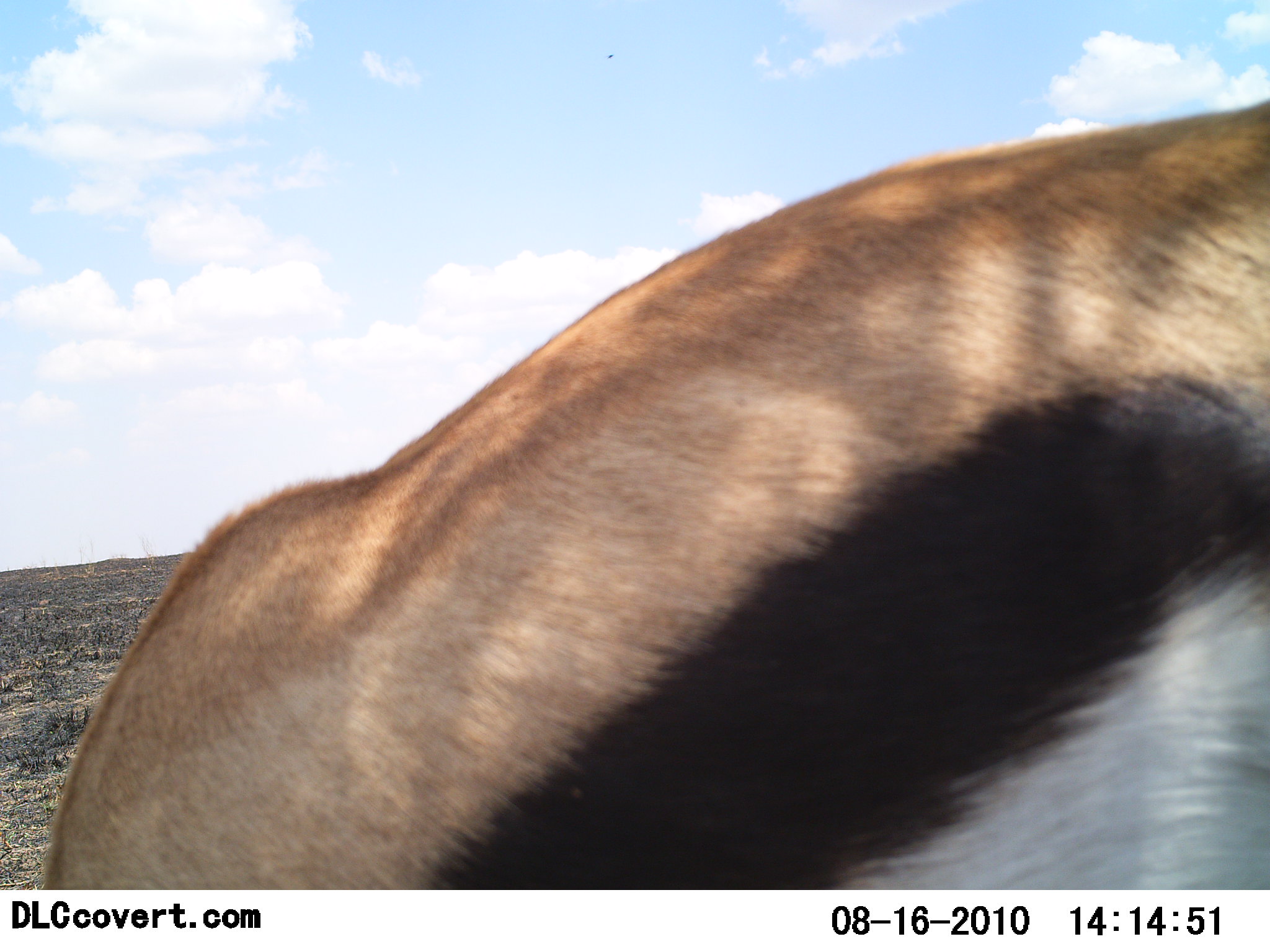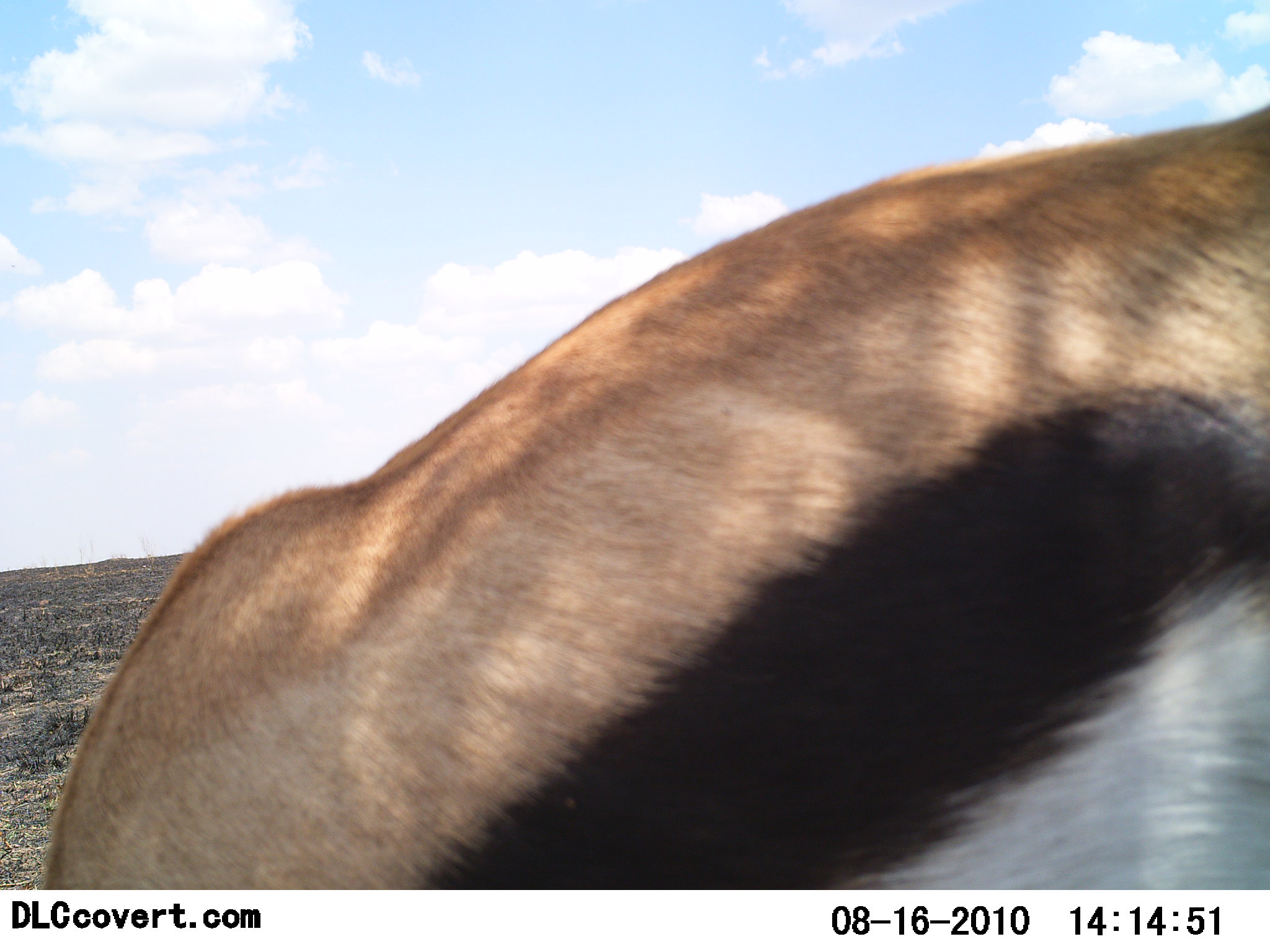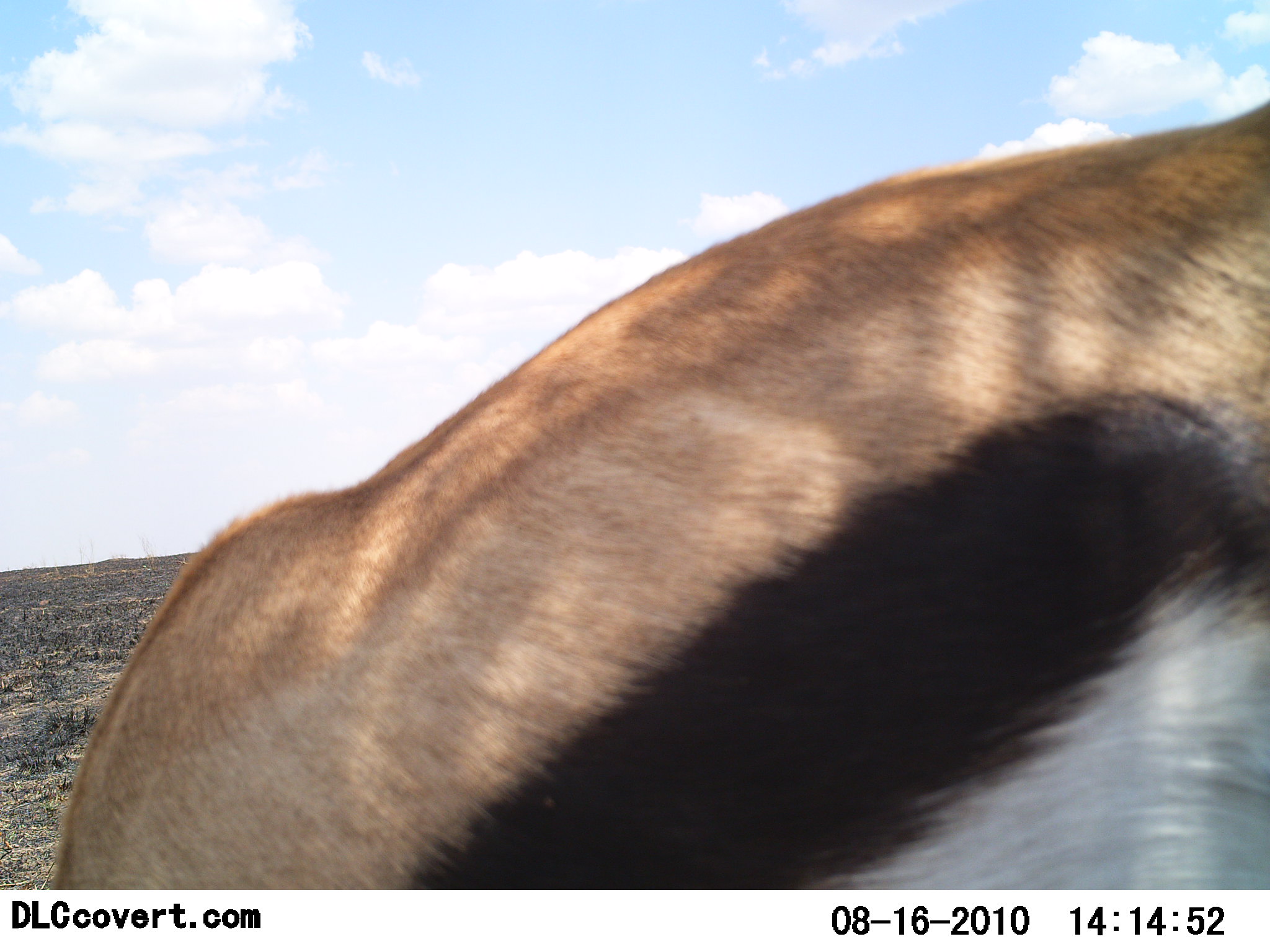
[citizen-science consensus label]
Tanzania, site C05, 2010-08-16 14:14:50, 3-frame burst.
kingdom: Animalia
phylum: Chordata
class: Mammalia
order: Artiodactyla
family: Bovidae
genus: Eudorcas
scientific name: Eudorcas thomsonii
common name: thomson's gazelle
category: gazellethomsons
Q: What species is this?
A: Gazellethomsons (thomson's gazelle) (Eudorcas thomsonii).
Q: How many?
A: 1.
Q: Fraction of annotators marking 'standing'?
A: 71%.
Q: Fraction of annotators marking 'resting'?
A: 0%.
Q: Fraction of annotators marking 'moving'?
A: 7%.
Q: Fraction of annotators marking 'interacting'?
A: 0%.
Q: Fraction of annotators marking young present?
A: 0%.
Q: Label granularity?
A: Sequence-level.